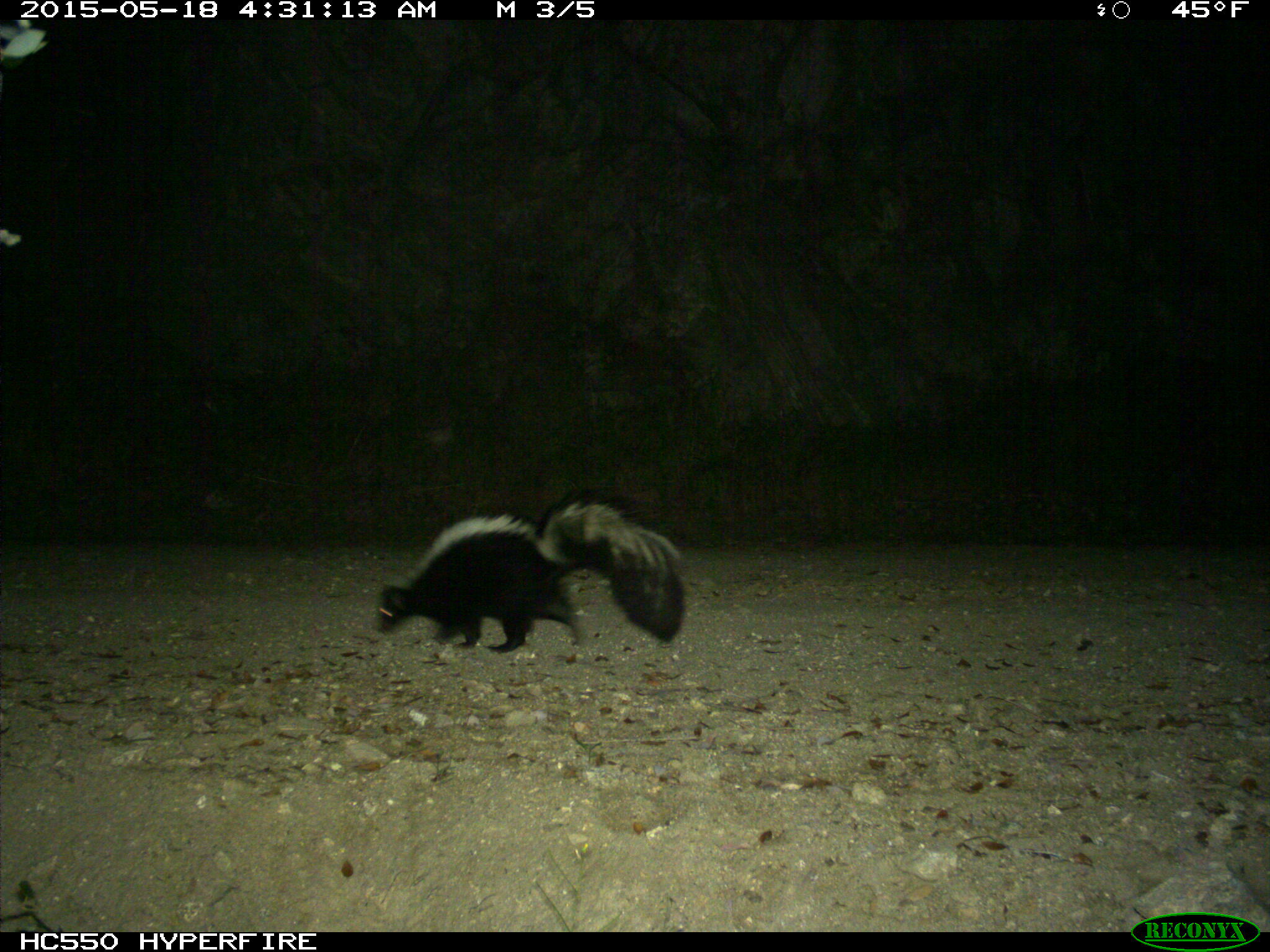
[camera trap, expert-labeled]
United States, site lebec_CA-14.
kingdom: Animalia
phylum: Chordata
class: Mammalia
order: Carnivora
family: Mephitidae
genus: Mephitis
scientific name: Mephitis mephitis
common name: striped skunk